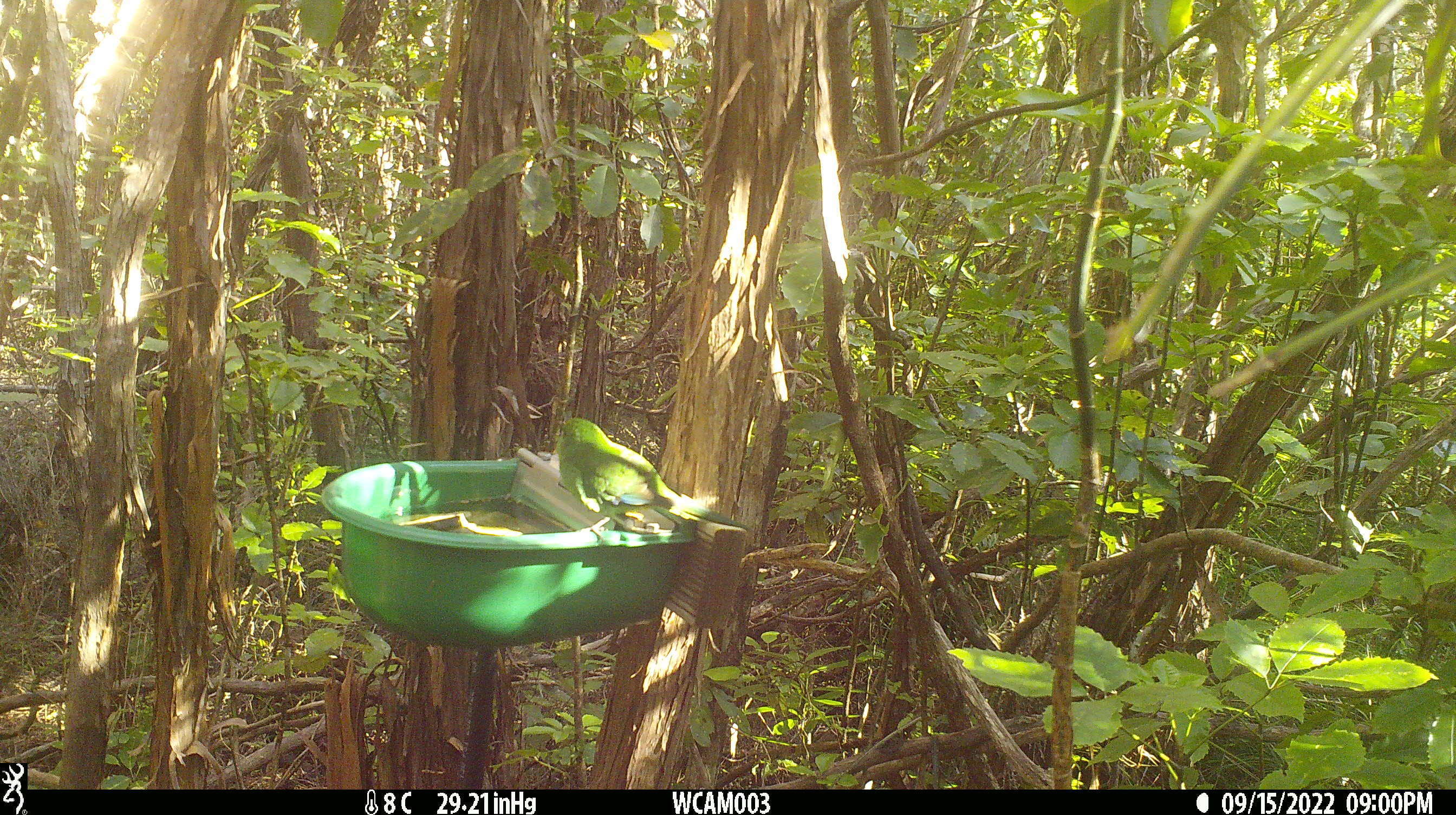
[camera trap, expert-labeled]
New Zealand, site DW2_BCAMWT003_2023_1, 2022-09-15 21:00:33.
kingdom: Animalia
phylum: Chordata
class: Aves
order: Psittaciformes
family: Psittaculidae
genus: Cyanoramphus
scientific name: Cyanoramphus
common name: parakeet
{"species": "parakeet (Cyanoramphus)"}